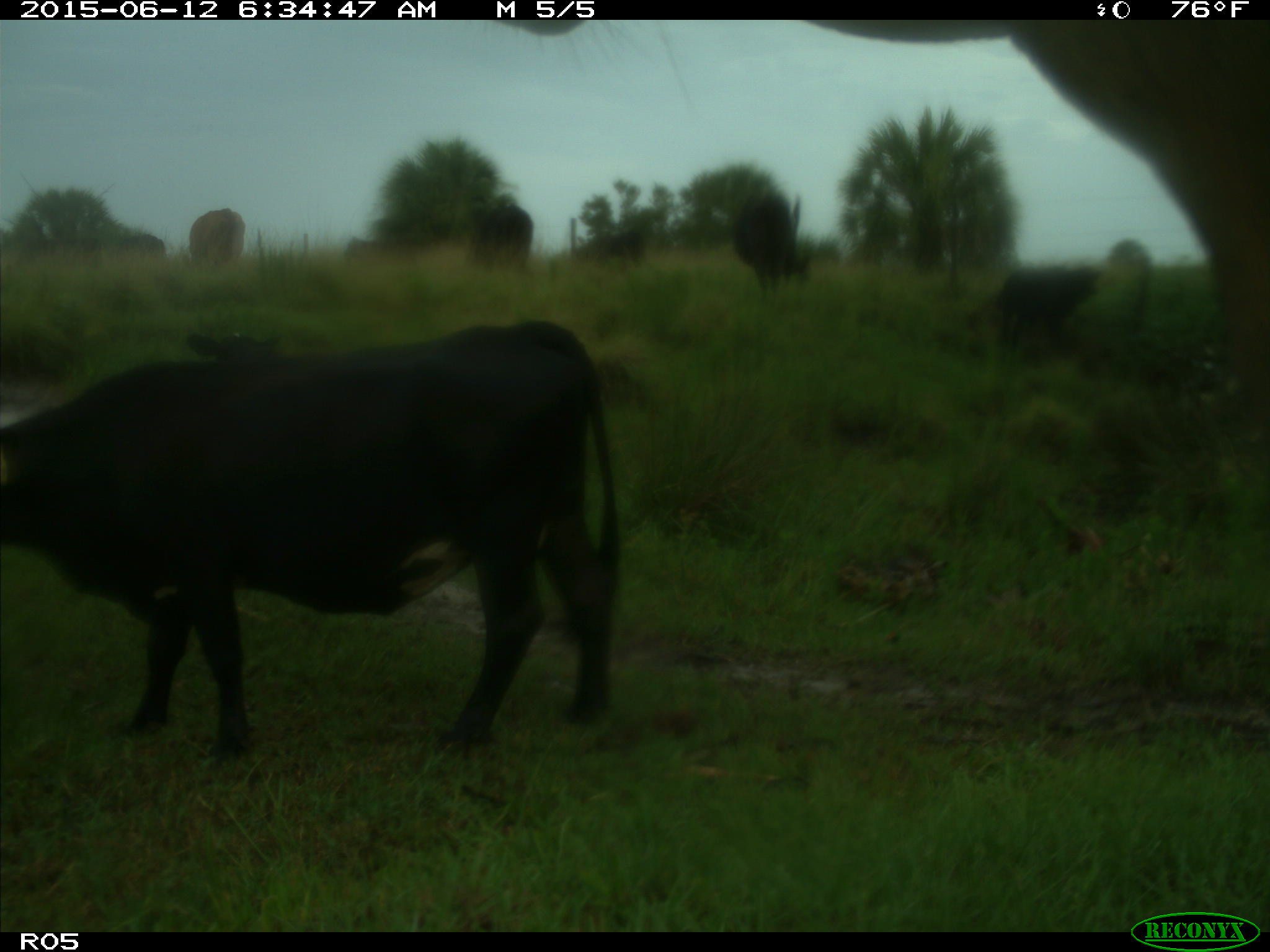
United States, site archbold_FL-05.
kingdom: Animalia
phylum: Chordata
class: Mammalia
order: Artiodactyla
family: Bovidae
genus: Bos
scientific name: Bos taurus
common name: domestic cow